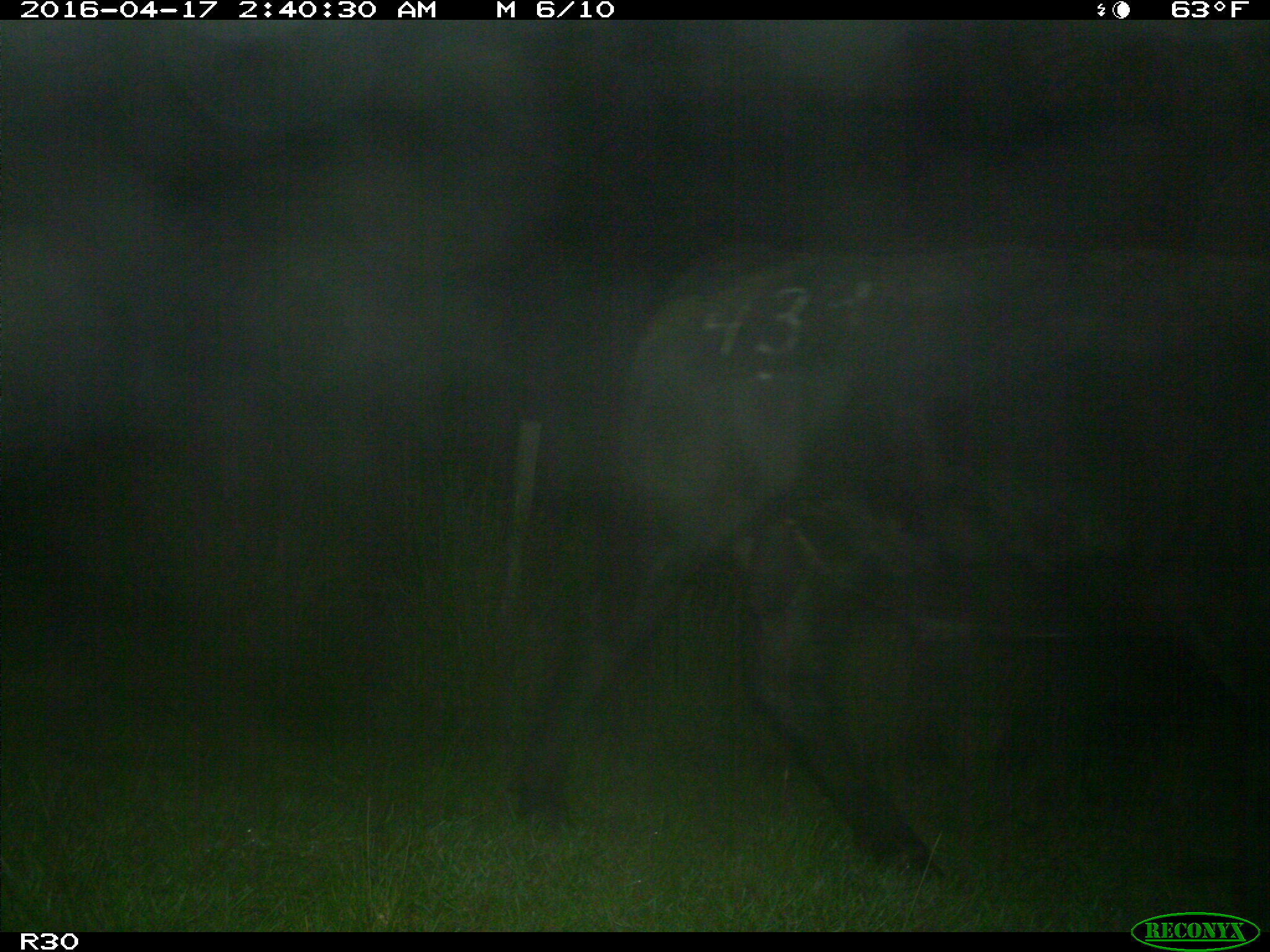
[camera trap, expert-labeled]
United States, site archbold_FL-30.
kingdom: Animalia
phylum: Chordata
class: Mammalia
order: Artiodactyla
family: Bovidae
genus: Bos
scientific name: Bos taurus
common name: domestic cow